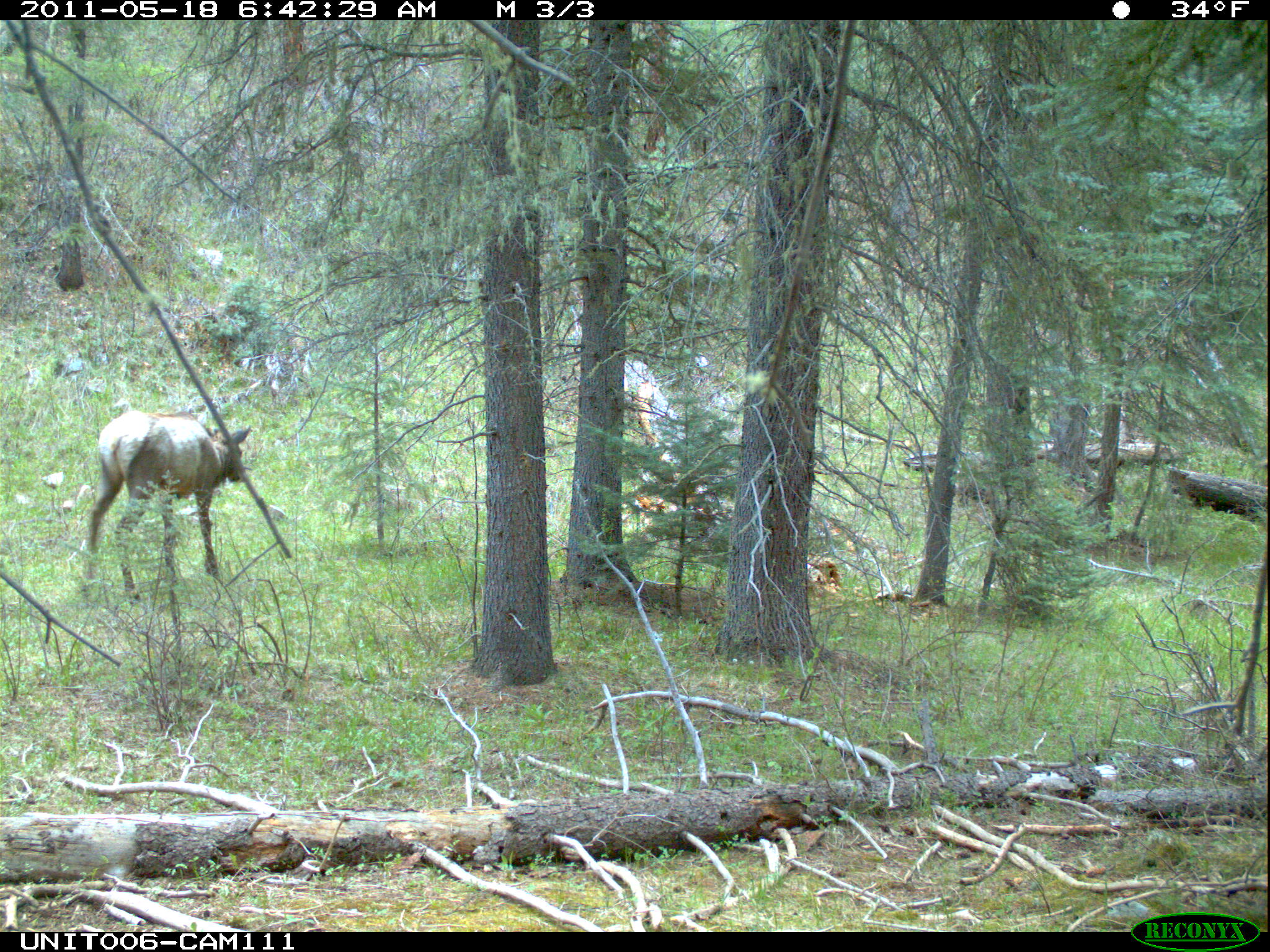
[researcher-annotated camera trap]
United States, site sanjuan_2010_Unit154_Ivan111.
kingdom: Animalia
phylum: Chordata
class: Mammalia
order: Artiodactyla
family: Cervidae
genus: Cervus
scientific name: Cervus elaphus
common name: red deer